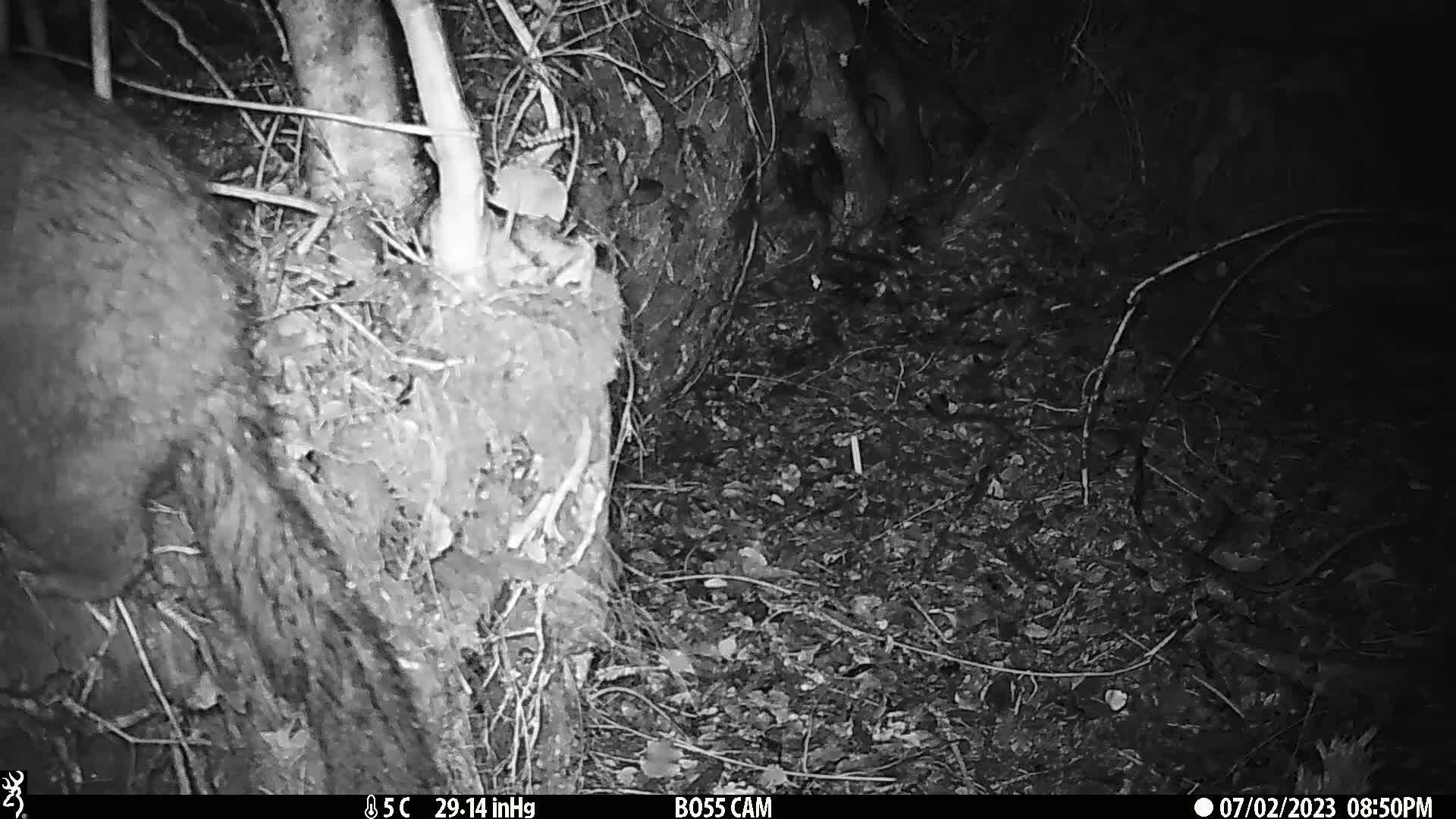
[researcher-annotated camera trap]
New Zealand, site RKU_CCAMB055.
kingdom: Animalia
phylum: Chordata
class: Mammalia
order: Diprotodontia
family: Phalangeridae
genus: Trichosurus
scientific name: Trichosurus vulpecula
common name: common brushtail possum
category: possum